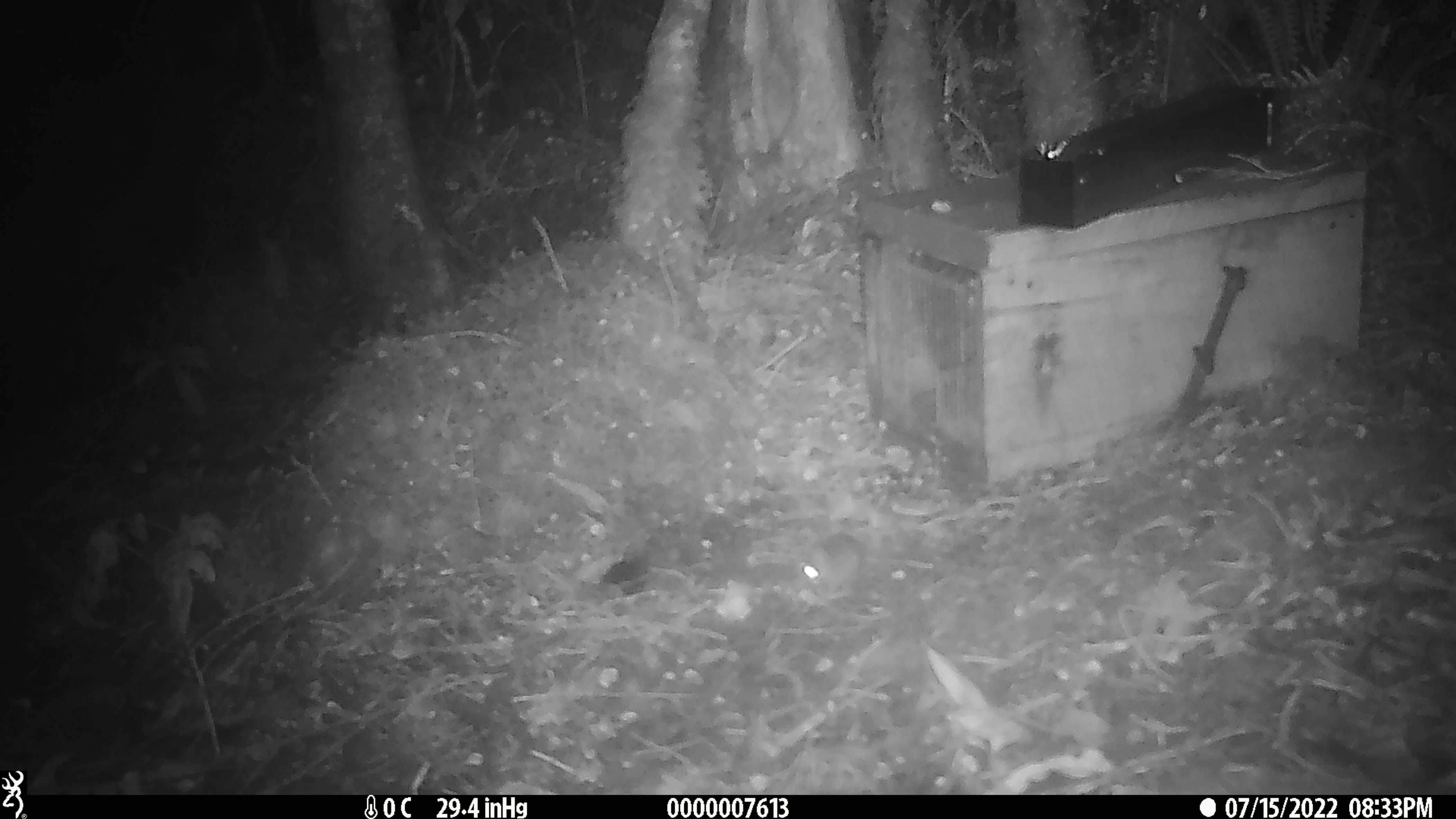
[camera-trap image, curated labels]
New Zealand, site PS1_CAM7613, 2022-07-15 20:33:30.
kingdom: Animalia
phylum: Chordata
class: Mammalia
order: Rodentia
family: Muridae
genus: Mus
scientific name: Mus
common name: mouse